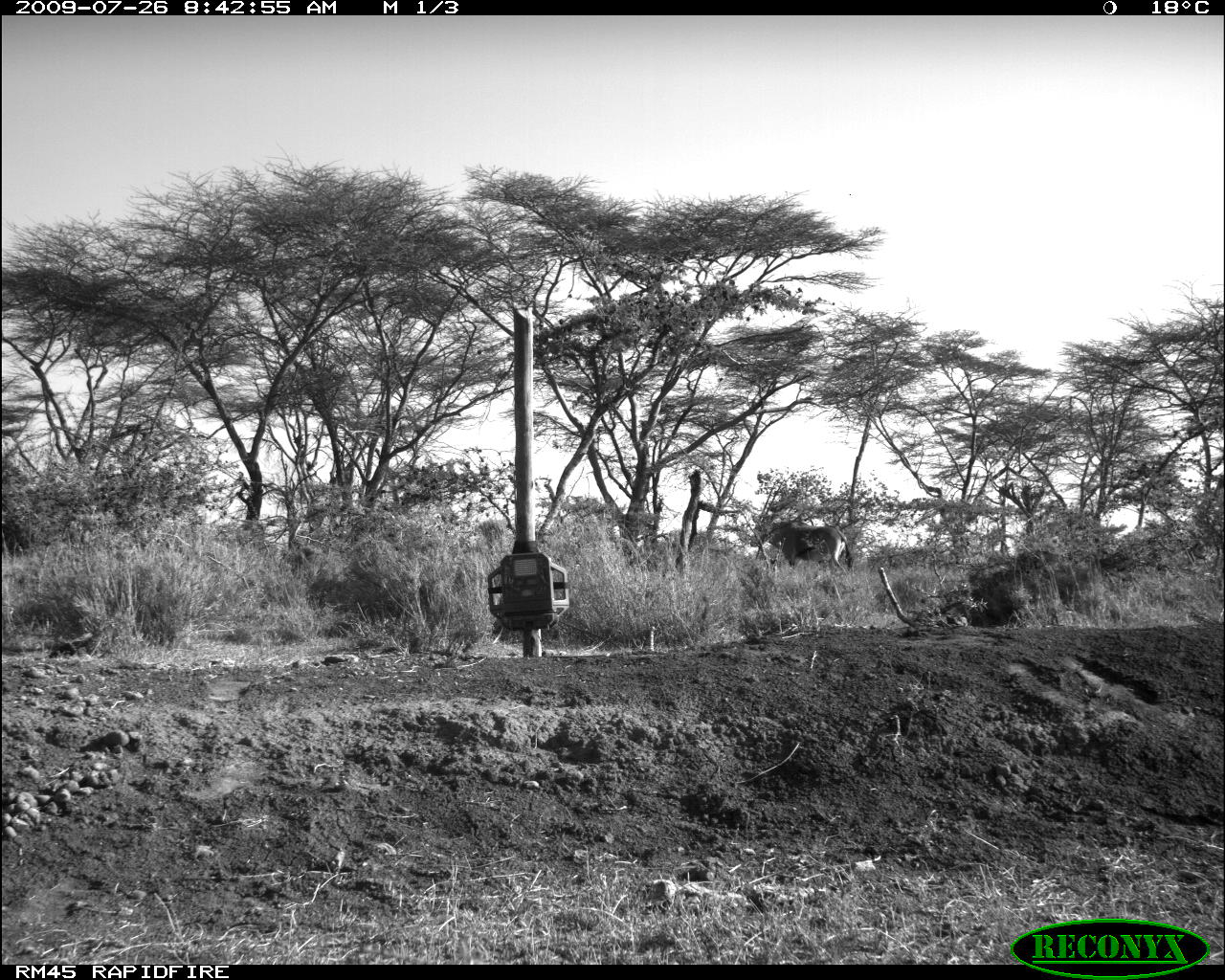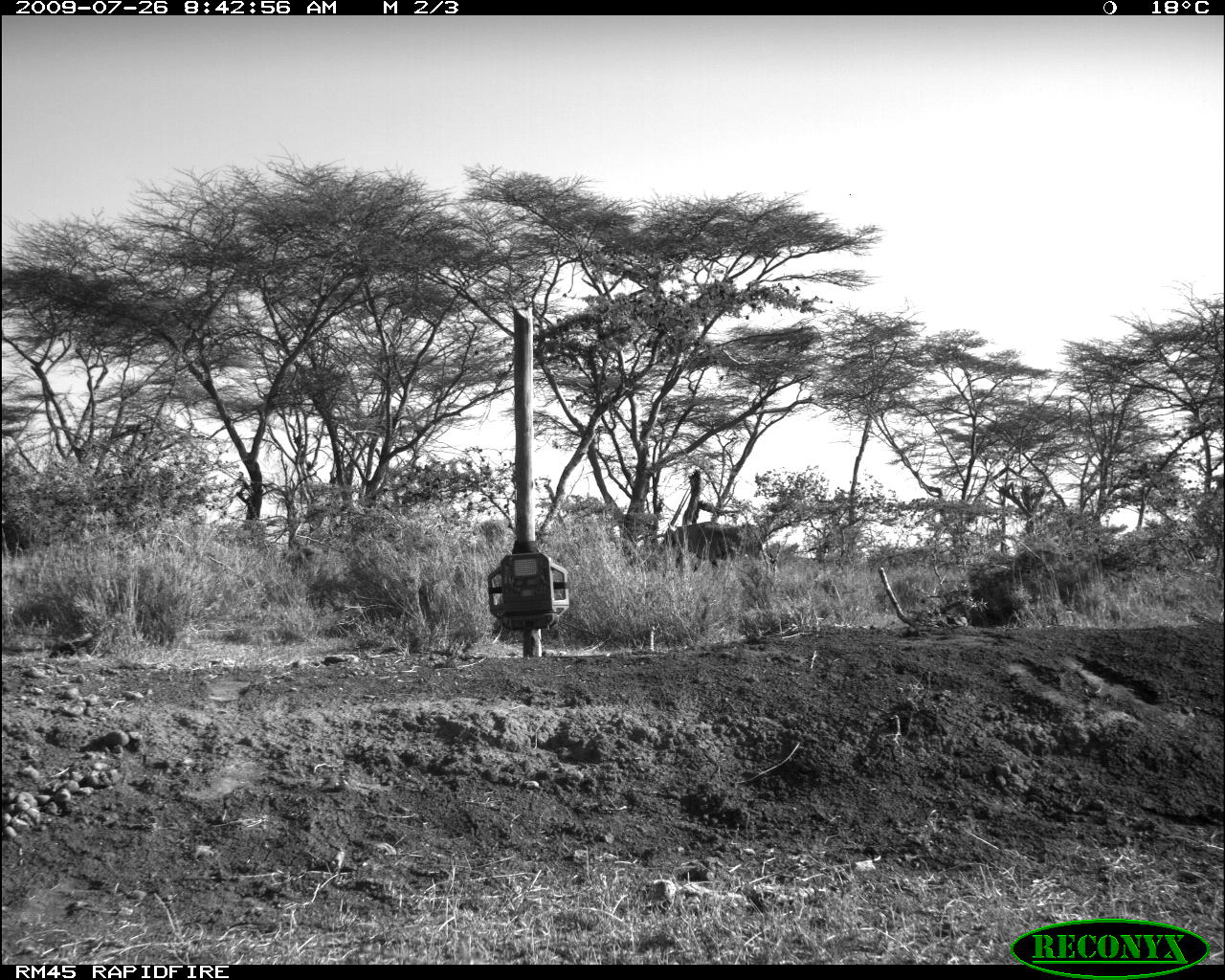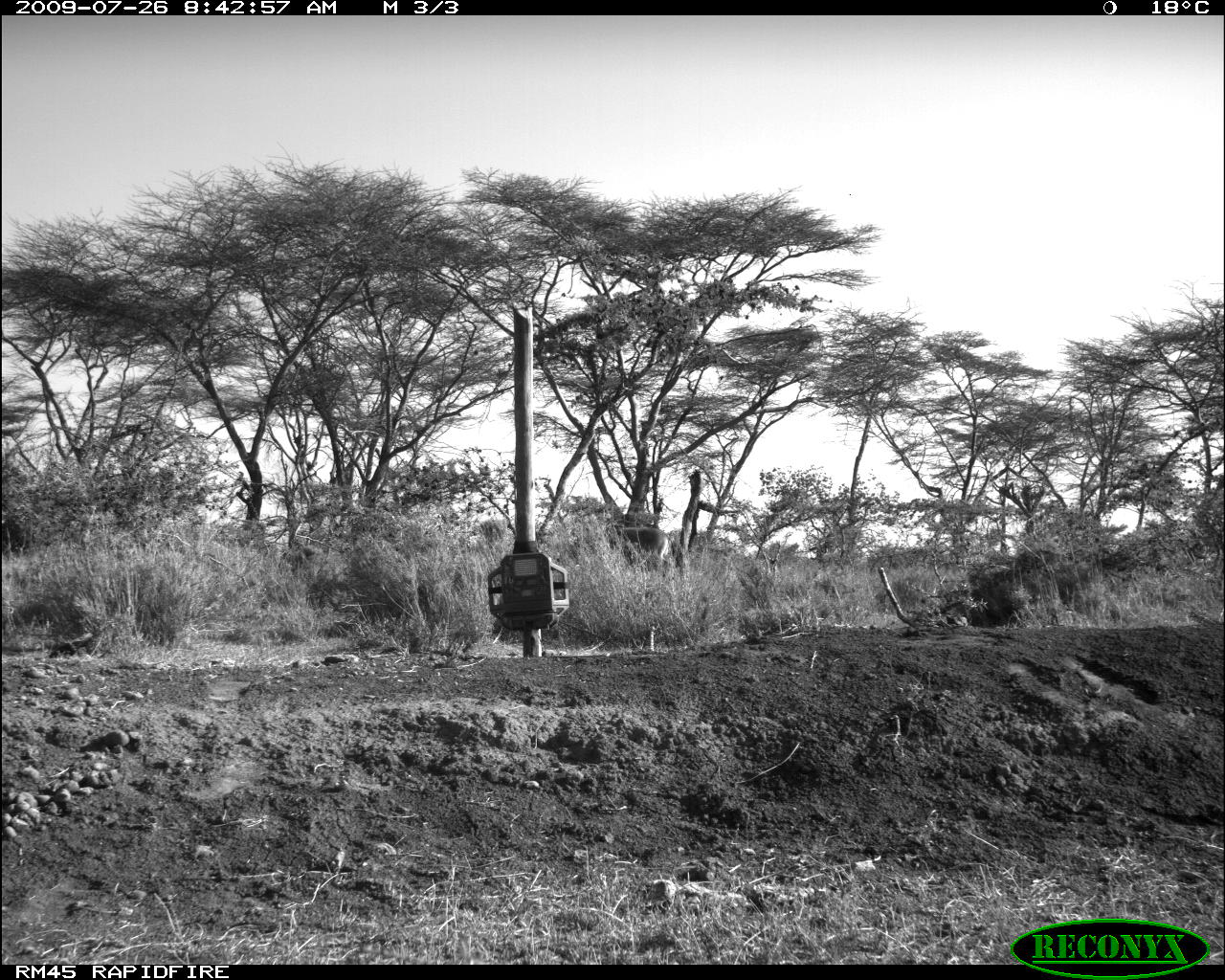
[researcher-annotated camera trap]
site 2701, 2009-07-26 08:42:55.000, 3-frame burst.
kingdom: Animalia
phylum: Chordata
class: Mammalia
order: Artiodactyla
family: Bovidae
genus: Oryx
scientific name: Oryx beisa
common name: east african oryx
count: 1